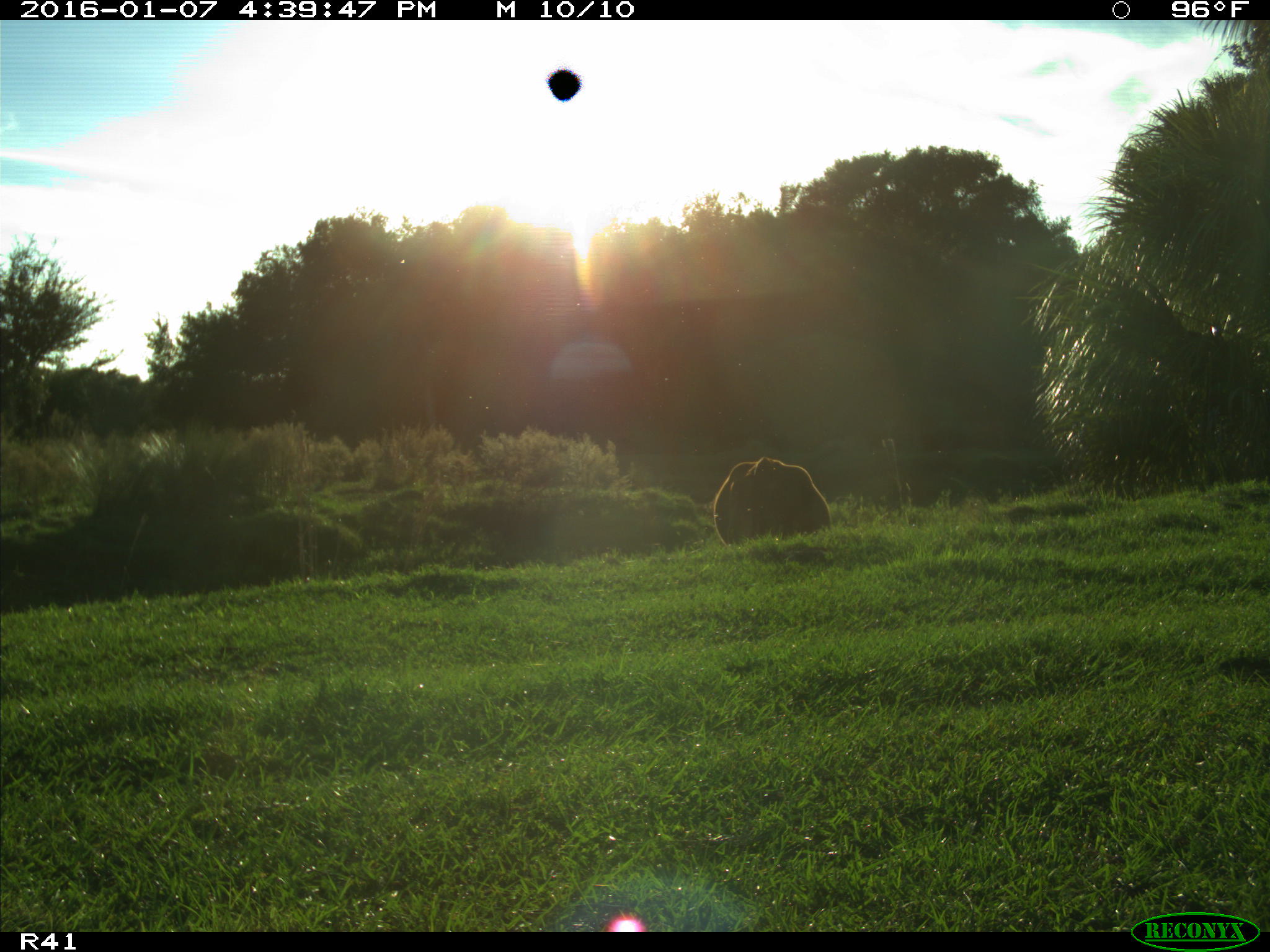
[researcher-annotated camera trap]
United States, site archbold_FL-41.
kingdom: Animalia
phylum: Chordata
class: Mammalia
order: Artiodactyla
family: Bovidae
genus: Bos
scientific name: Bos taurus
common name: domestic cow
Bos taurus (domestic cow).